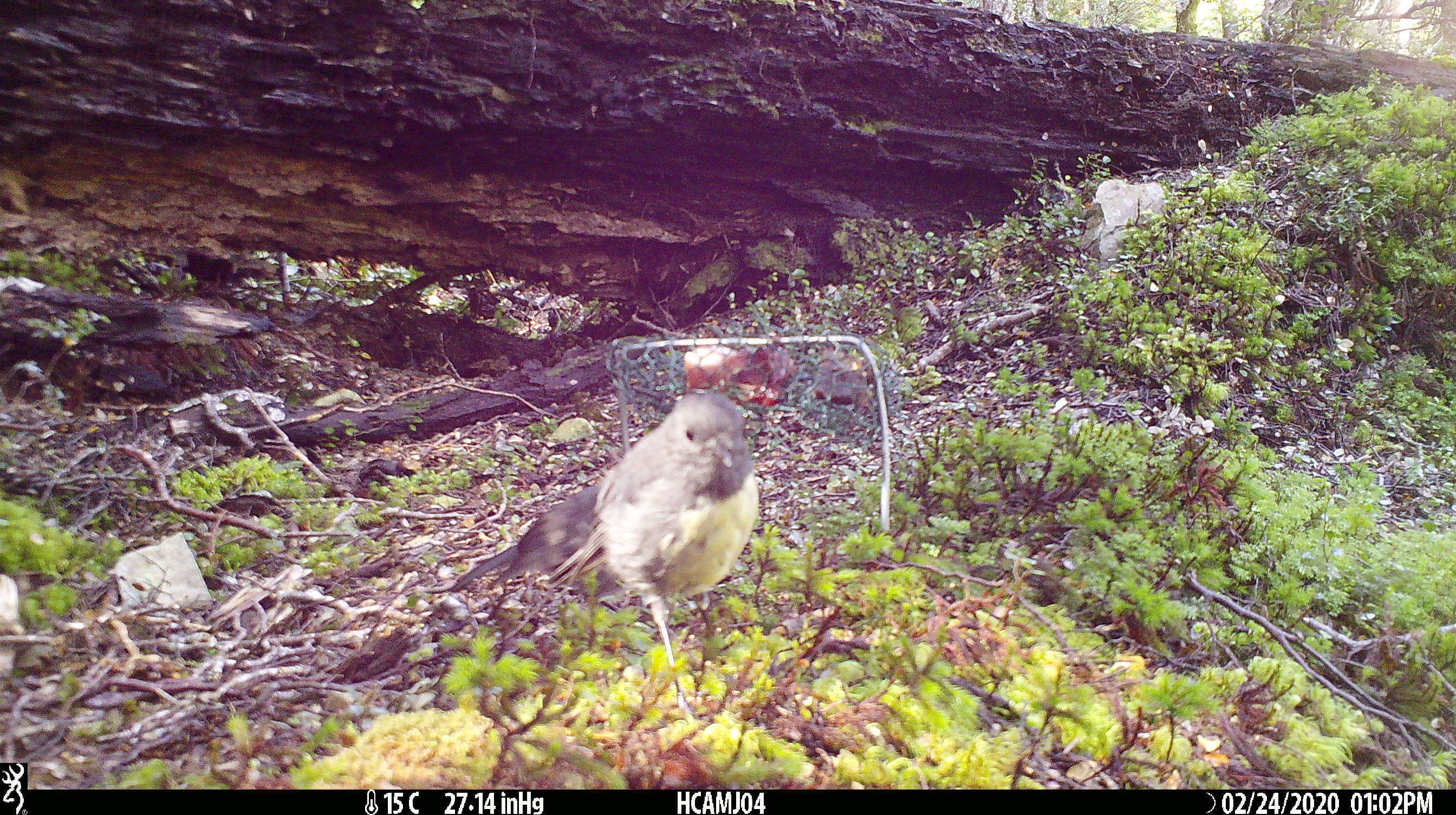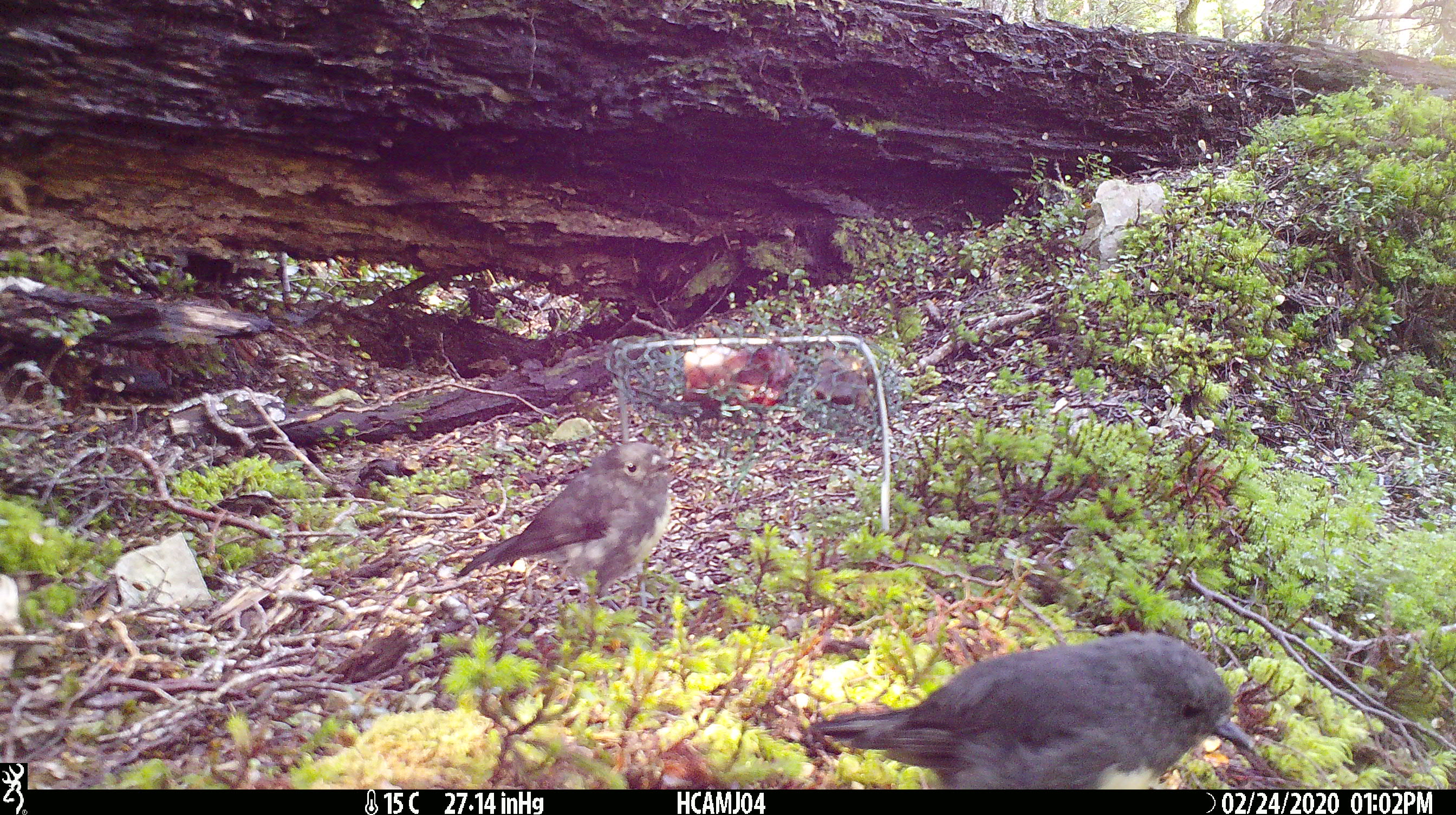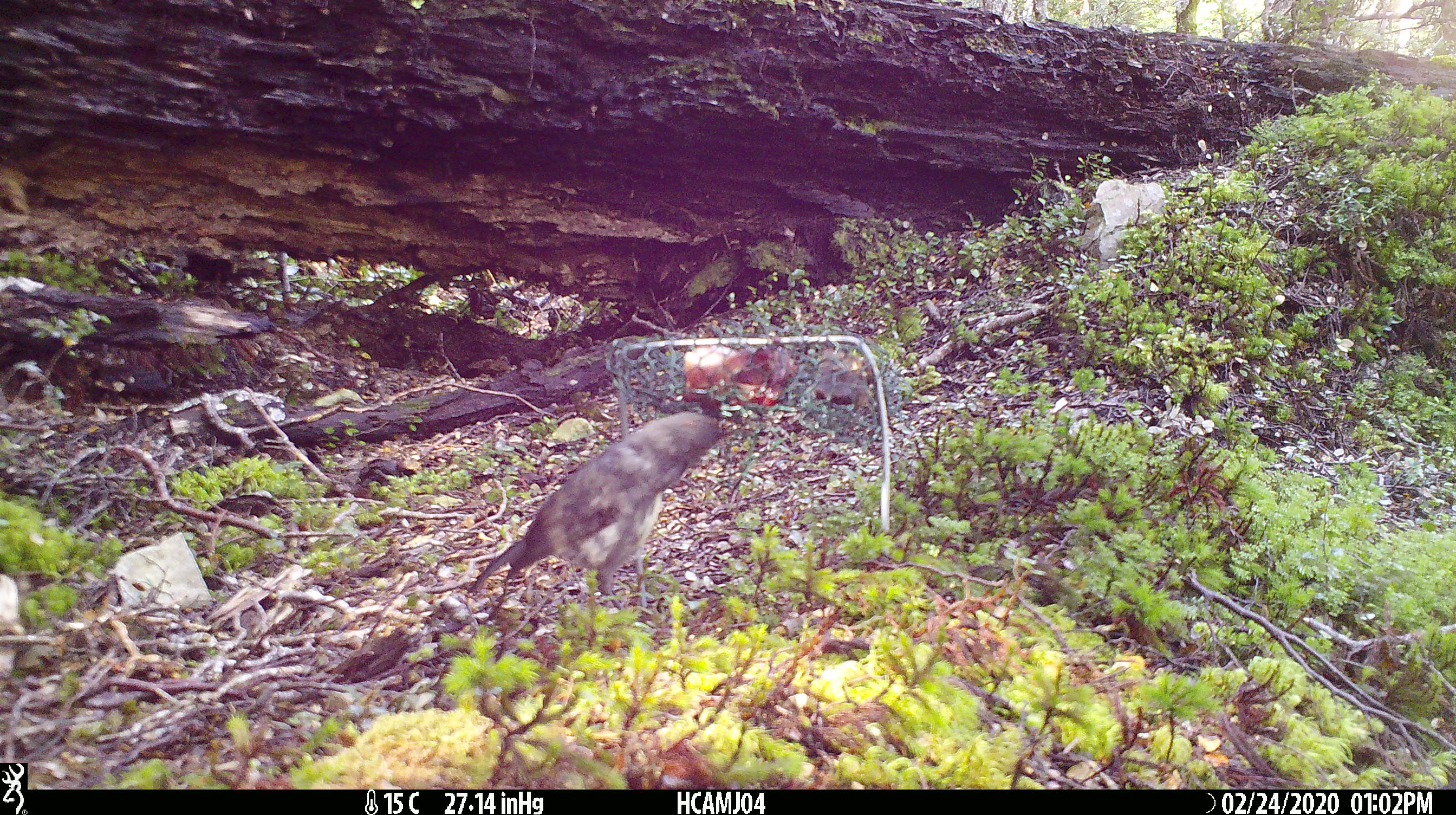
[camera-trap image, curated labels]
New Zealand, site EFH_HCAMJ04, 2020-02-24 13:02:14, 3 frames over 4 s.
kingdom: Animalia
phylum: Chordata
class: Aves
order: Passeriformes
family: Petroicidae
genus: Petroica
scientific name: Petroica australis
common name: new zealand robin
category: robin